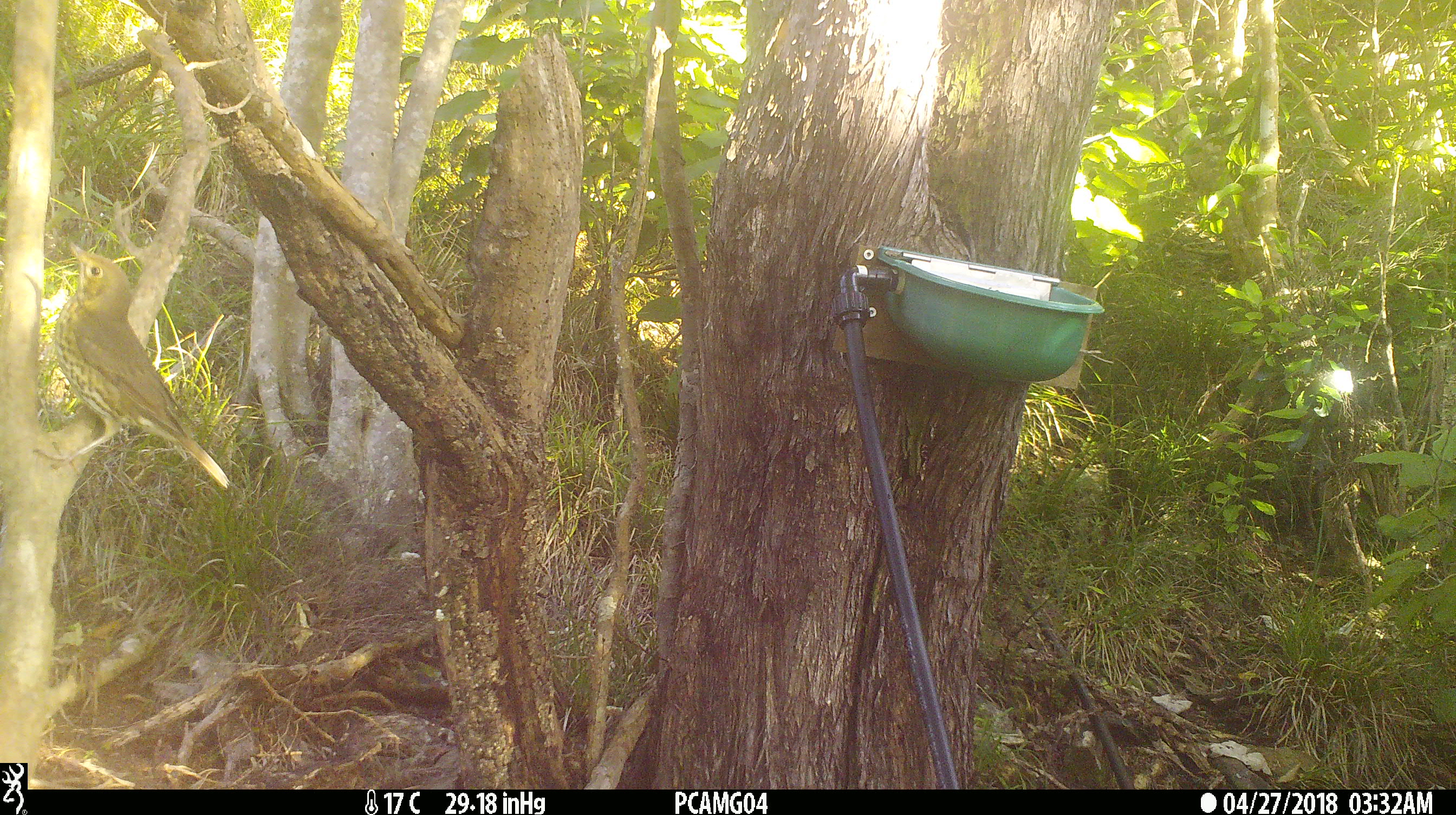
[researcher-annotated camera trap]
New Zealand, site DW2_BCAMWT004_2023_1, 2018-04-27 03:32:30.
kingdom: Animalia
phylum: Chordata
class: Aves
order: Passeriformes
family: Turdidae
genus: Turdus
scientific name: Turdus philomelos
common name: song thrush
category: thrush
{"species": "thrush (song thrush) (Turdus philomelos)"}